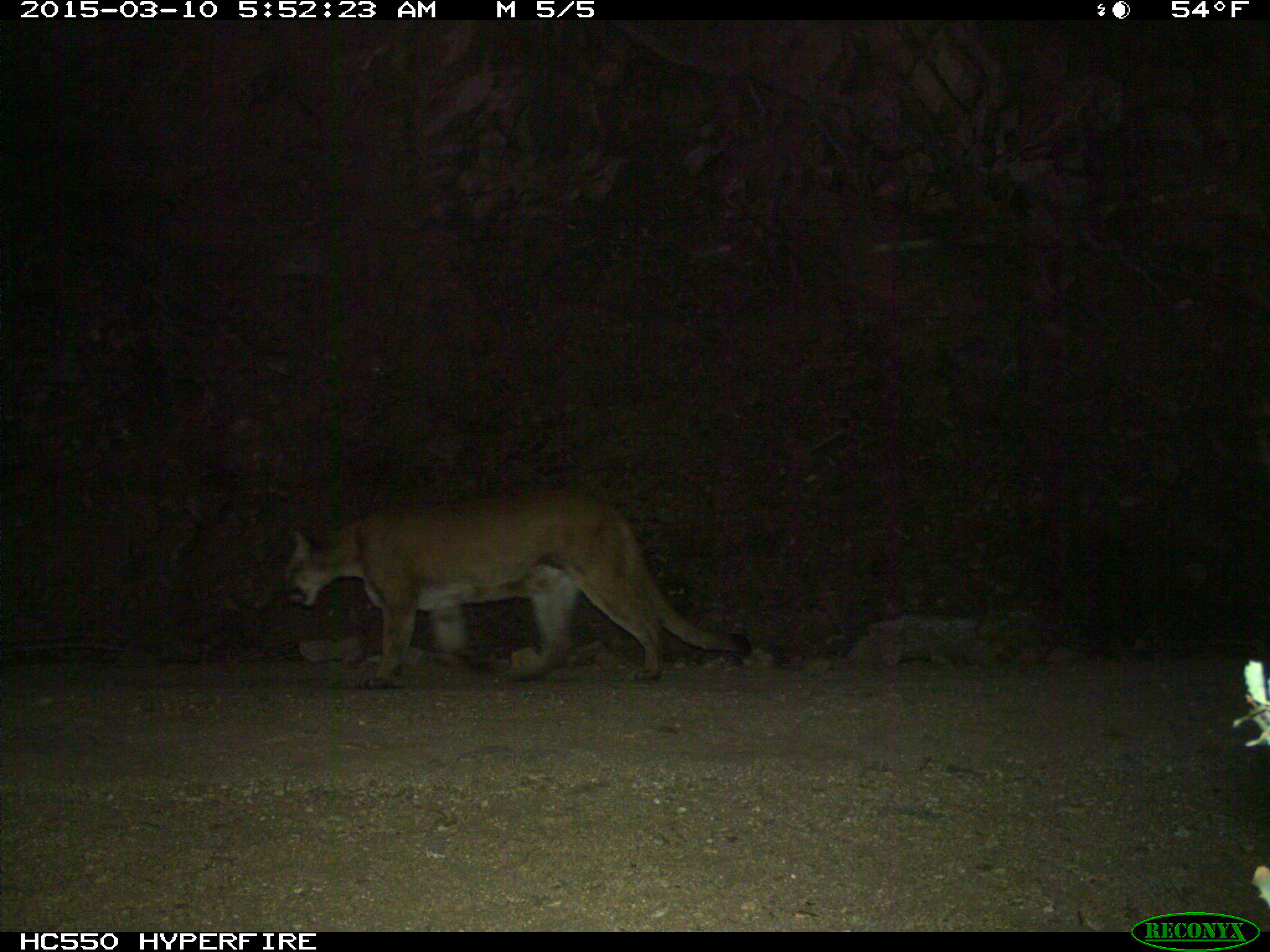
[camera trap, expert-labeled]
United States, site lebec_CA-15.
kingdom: Animalia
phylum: Chordata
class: Mammalia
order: Carnivora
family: Felidae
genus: Puma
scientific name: Puma concolor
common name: mountain lion